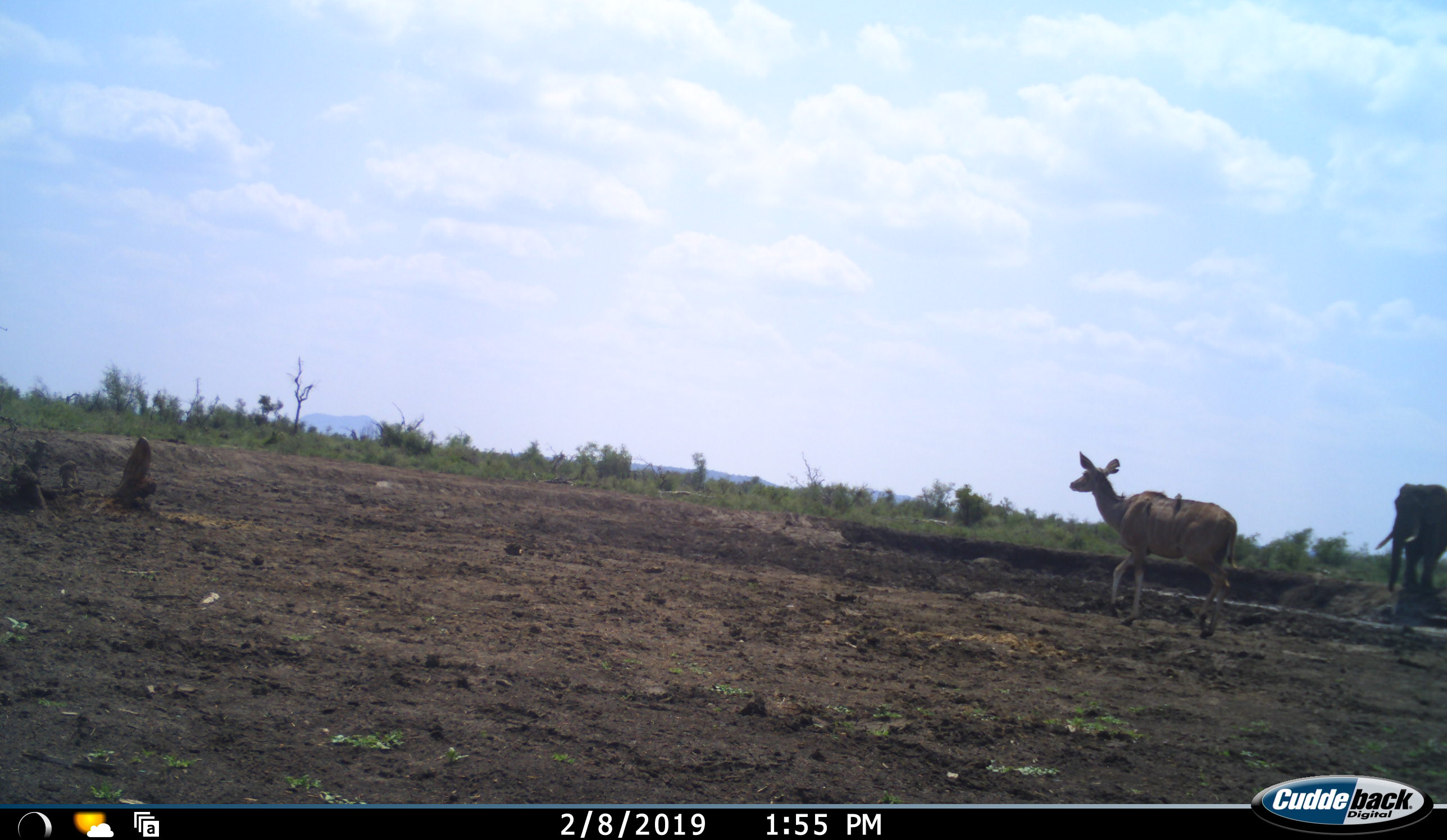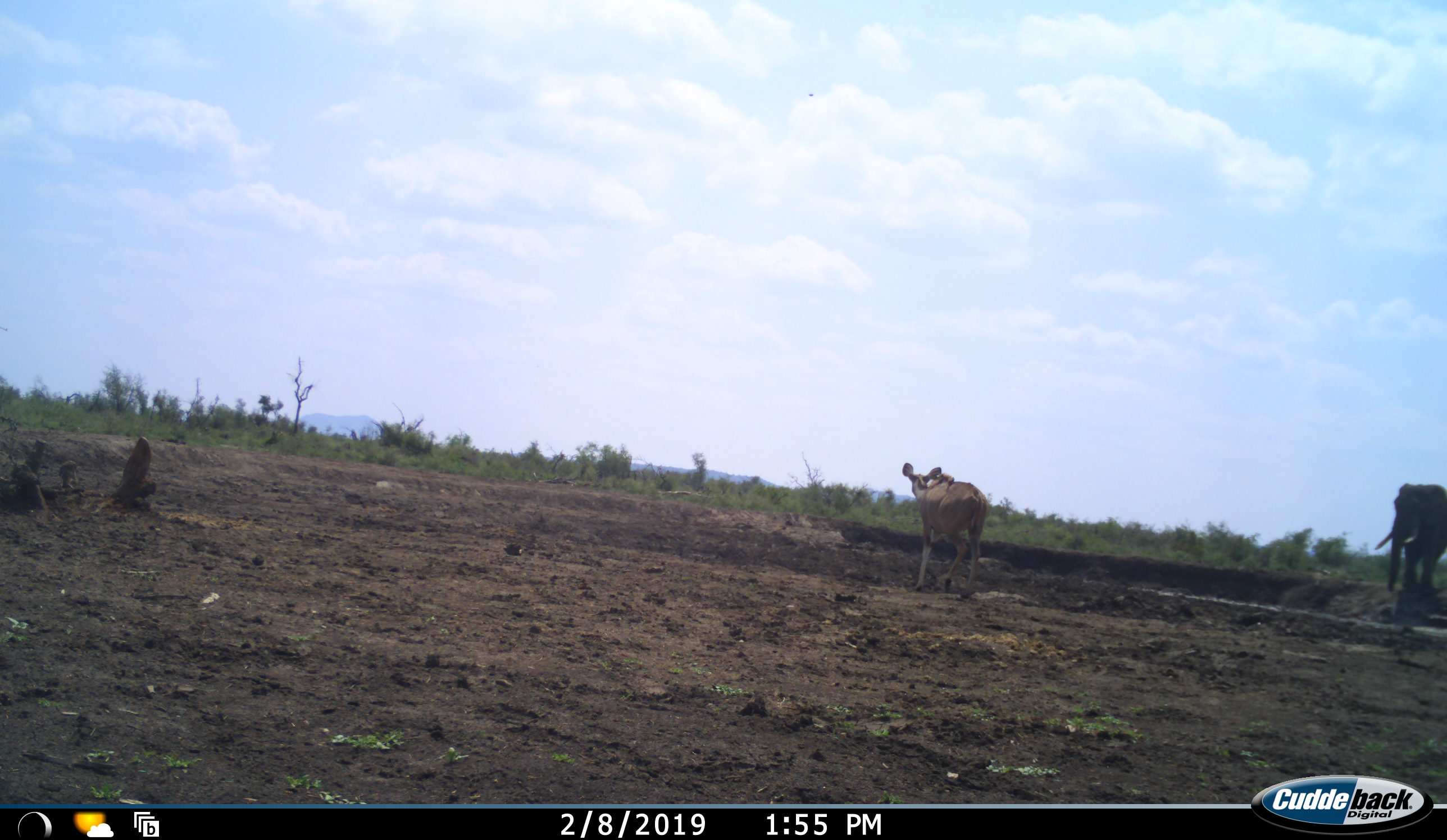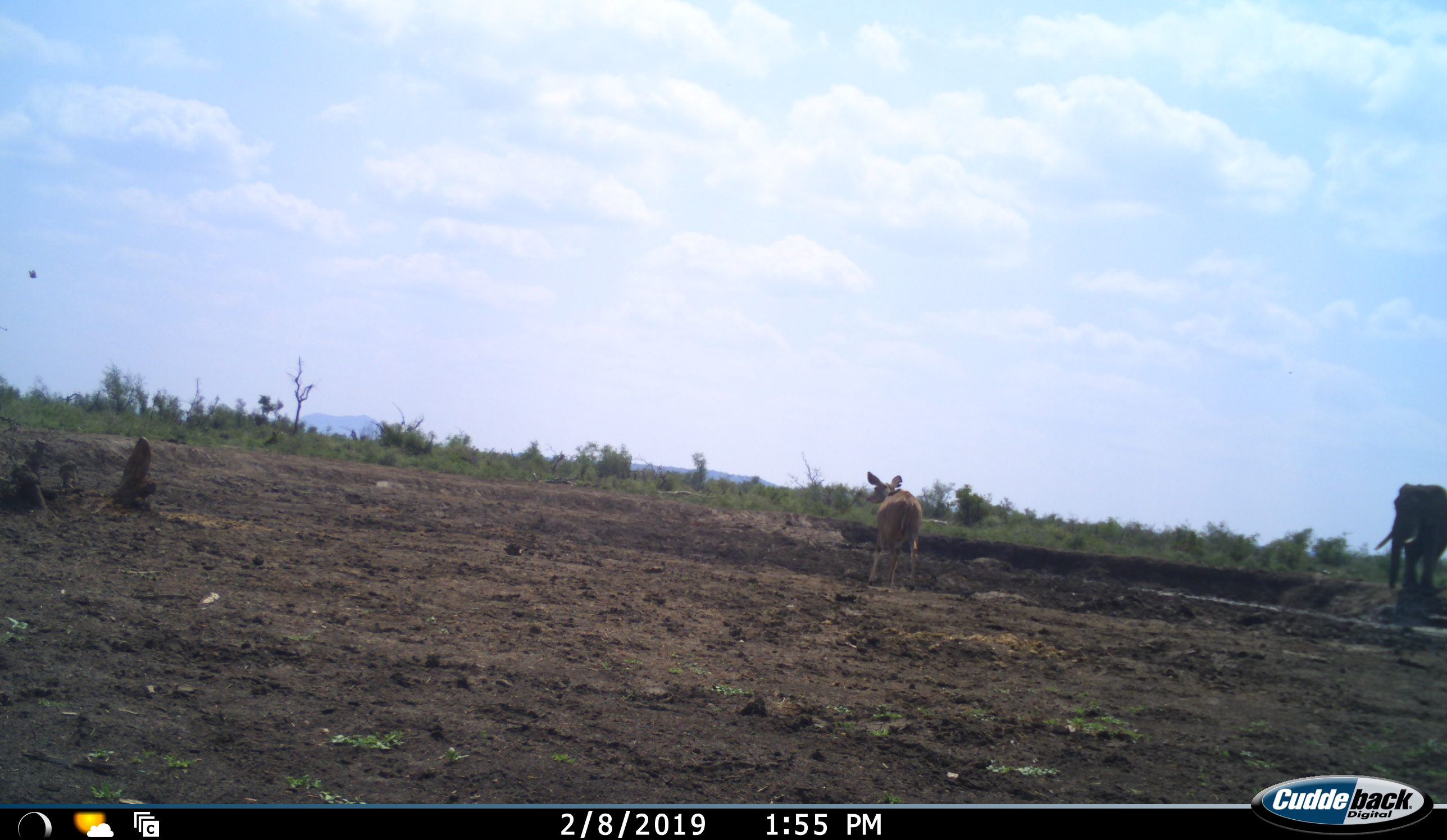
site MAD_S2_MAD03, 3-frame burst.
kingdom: Animalia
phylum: Chordata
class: Mammalia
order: Proboscidea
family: Elephantidae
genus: Loxodonta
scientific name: Loxodonta africana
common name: african bush elephant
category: elephant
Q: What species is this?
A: Elephant (african bush elephant) (Loxodonta africana).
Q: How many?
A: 1.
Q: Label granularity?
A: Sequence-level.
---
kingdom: Animalia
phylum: Chordata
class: Mammalia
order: Artiodactyla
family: Bovidae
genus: Tragelaphus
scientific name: Tragelaphus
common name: kudu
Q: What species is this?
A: Kudu (Tragelaphus).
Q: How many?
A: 1.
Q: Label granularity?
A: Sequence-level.